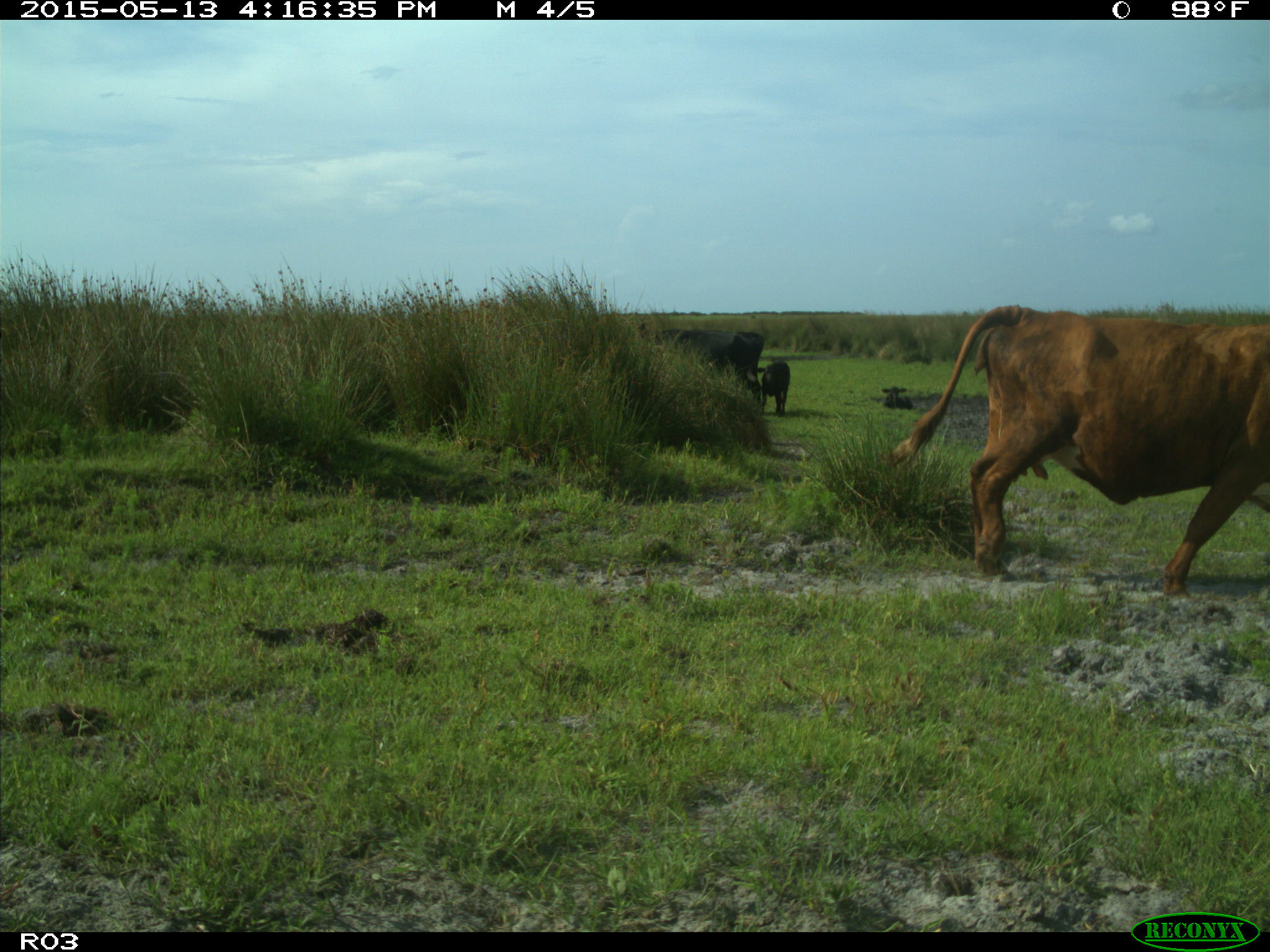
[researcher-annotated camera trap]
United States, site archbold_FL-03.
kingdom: Animalia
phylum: Chordata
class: Mammalia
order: Artiodactyla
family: Bovidae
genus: Bos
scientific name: Bos taurus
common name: domestic cow